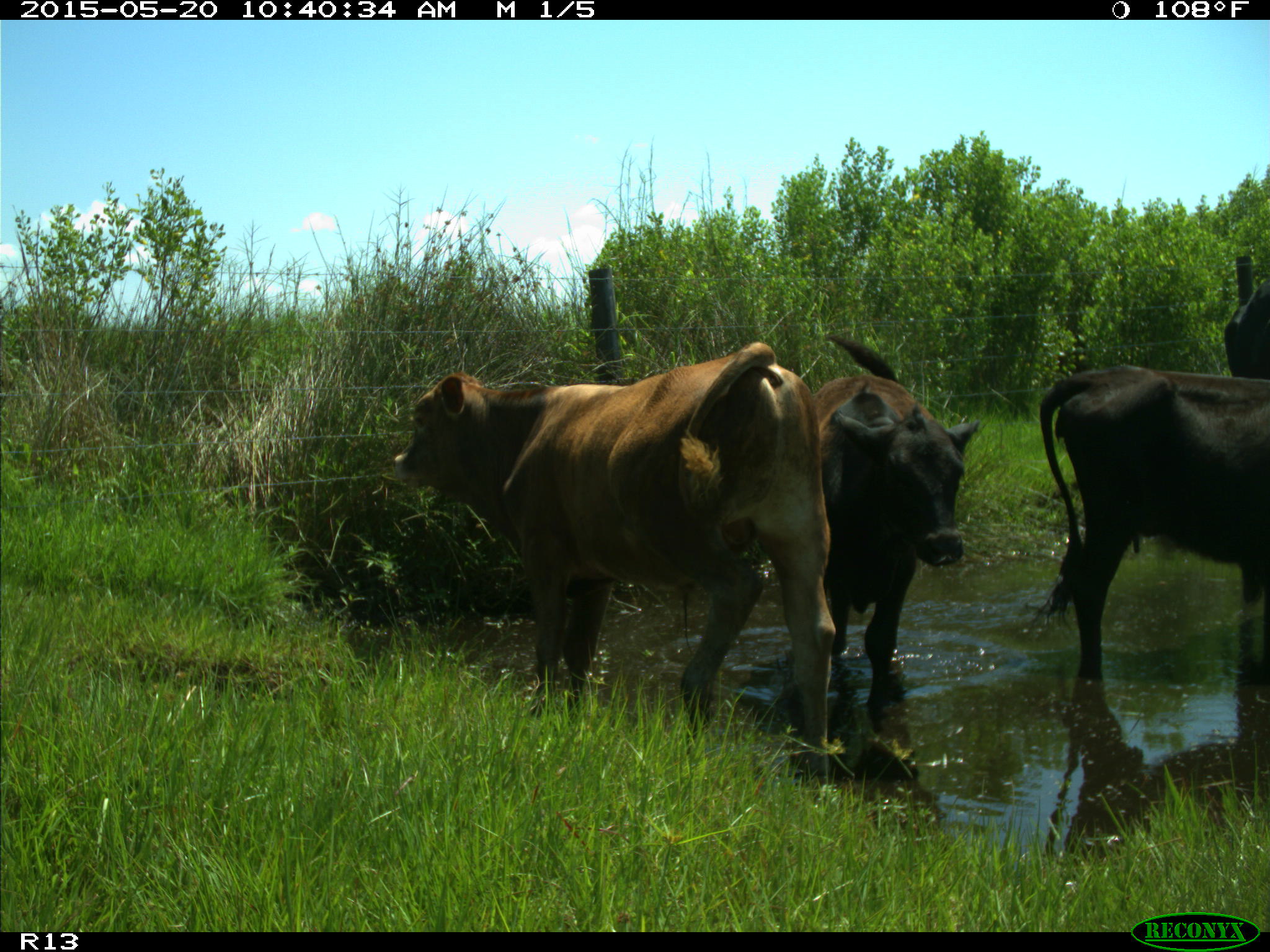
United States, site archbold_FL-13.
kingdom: Animalia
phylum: Chordata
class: Mammalia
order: Artiodactyla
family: Bovidae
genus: Bos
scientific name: Bos taurus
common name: domestic cow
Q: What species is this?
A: Bos taurus (domestic cow).